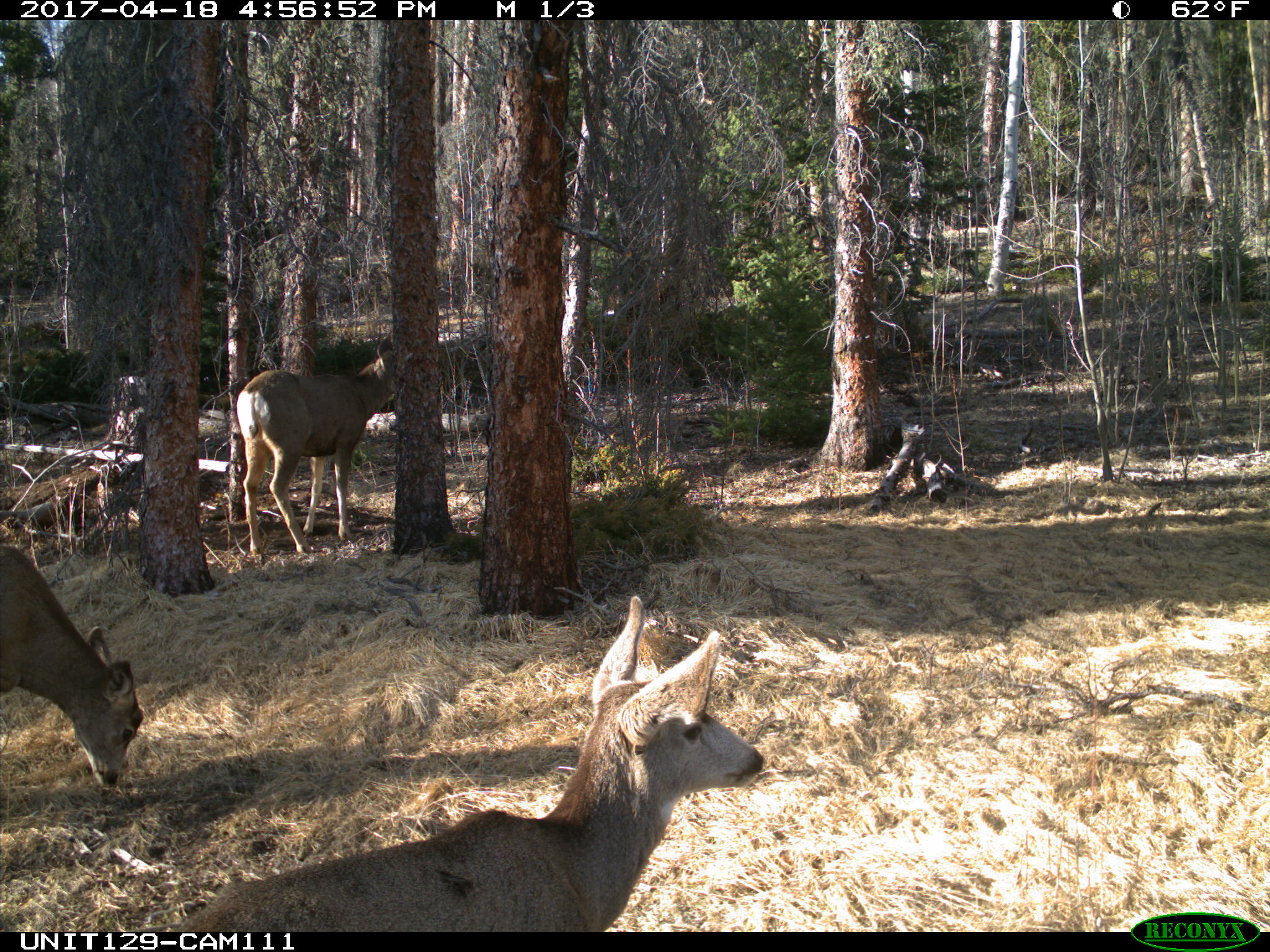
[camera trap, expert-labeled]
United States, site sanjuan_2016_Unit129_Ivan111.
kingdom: Animalia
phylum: Chordata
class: Mammalia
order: Artiodactyla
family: Cervidae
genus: Odocoileus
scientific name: Odocoileus hemionus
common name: mule deer